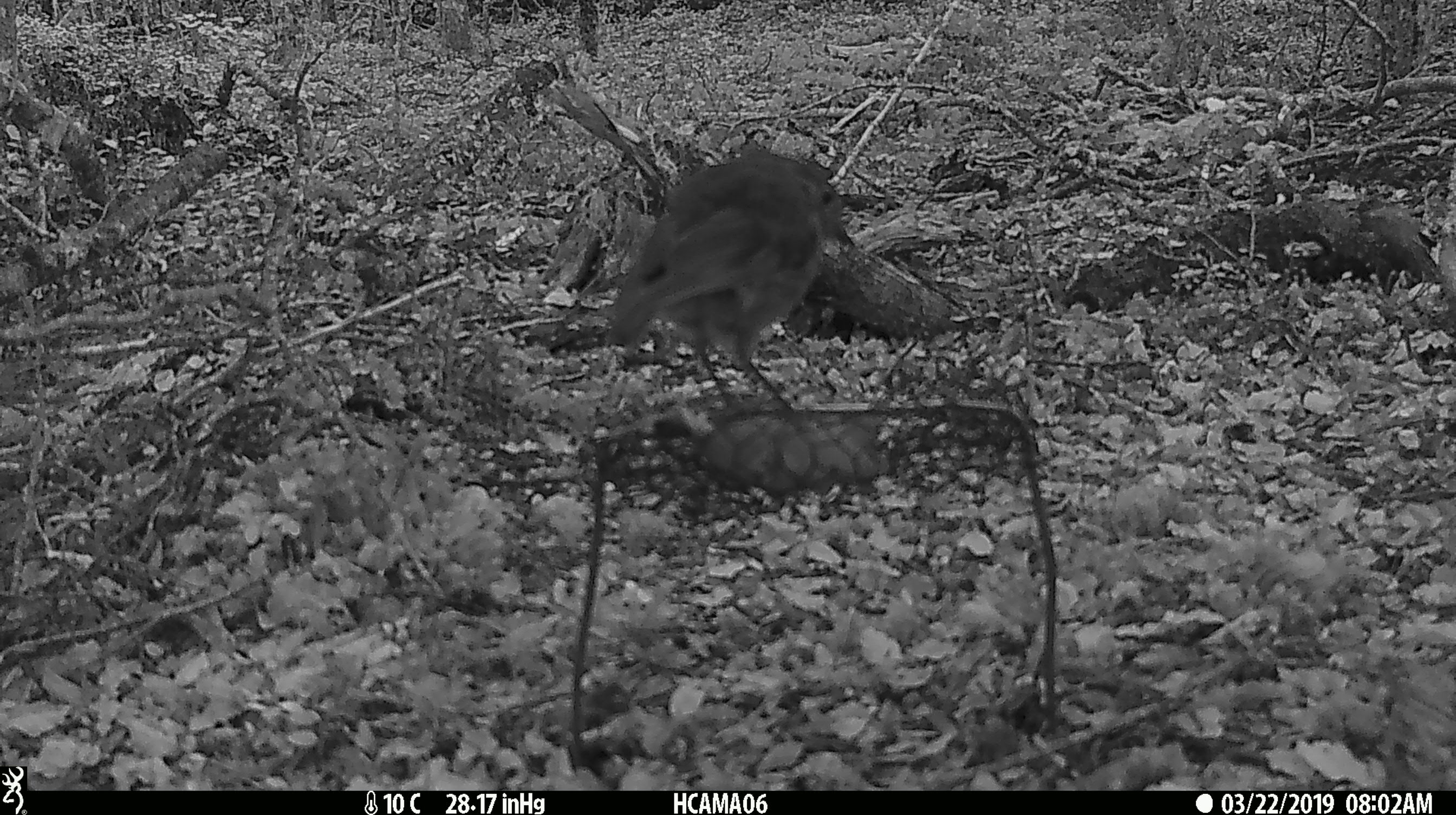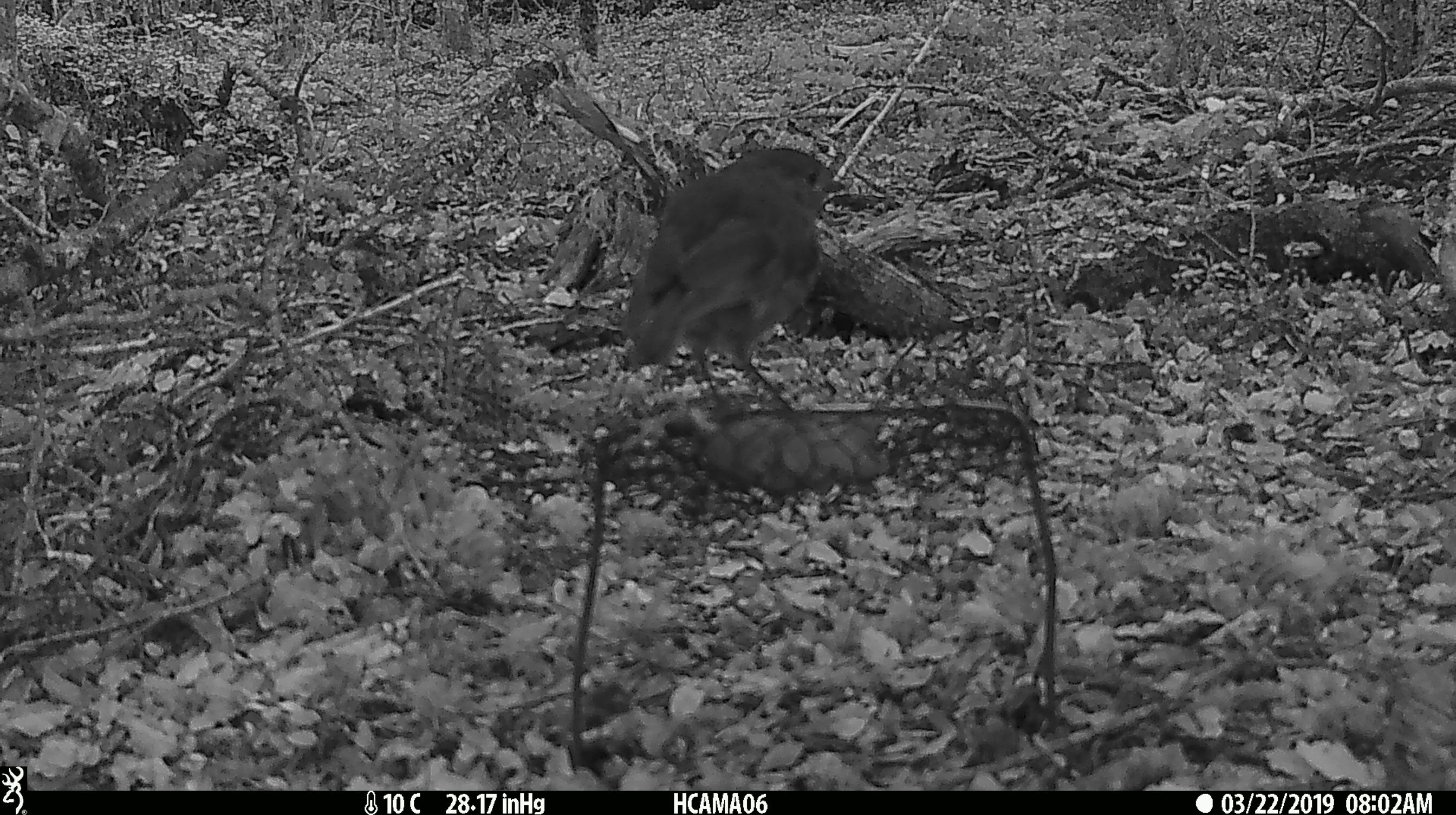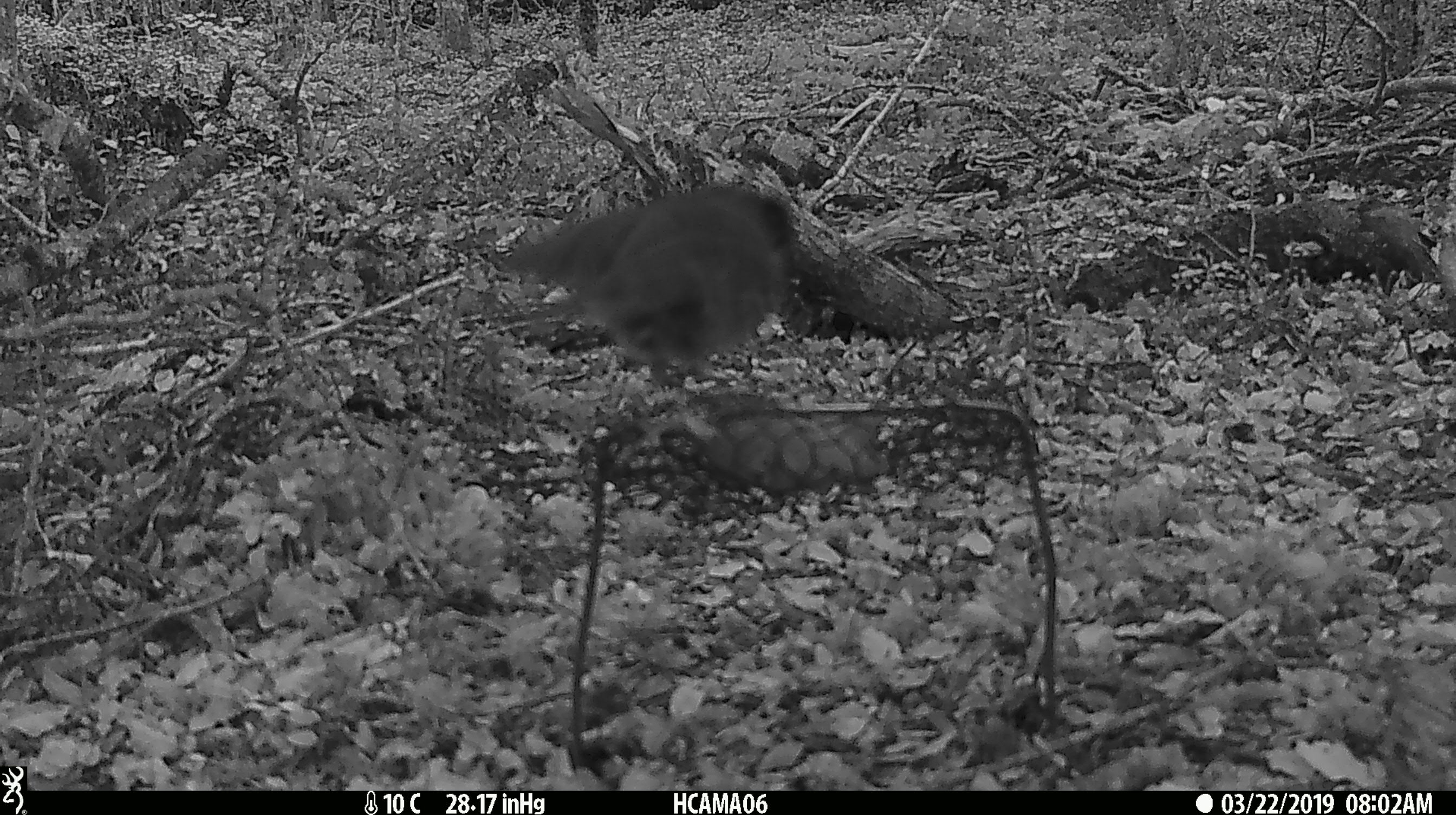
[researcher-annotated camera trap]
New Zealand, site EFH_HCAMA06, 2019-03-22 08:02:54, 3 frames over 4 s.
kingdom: Animalia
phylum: Chordata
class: Aves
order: Passeriformes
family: Petroicidae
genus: Petroica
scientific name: Petroica australis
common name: new zealand robin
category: robin